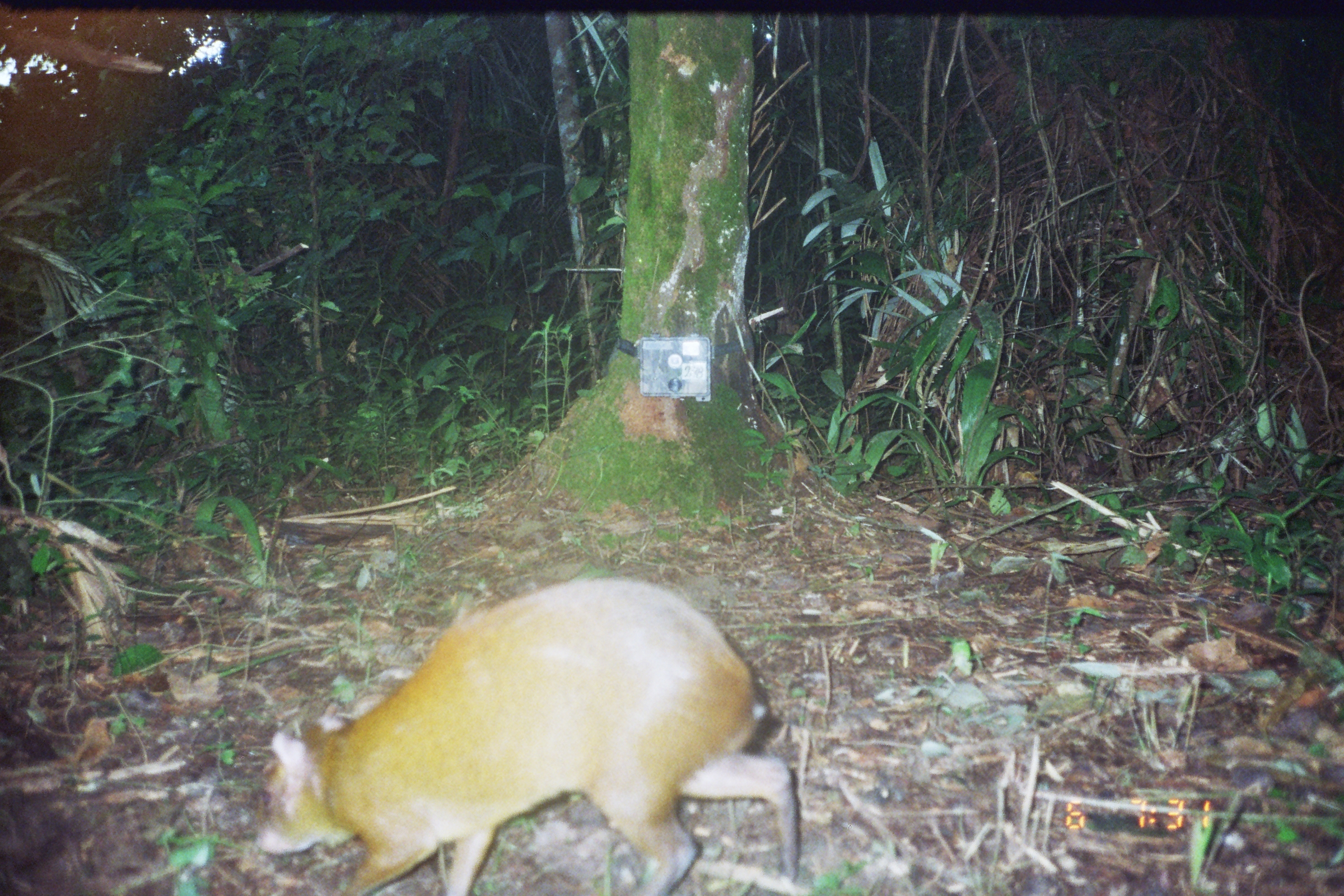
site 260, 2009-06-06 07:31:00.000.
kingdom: Animalia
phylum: Chordata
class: Mammalia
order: Rodentia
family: Dasyproctidae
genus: Dasyprocta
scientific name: Dasyprocta punctata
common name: central american agouti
Dasyprocta punctata (central american agouti).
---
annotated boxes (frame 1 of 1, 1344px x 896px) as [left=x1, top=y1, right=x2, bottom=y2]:
dasyprocta punctata: [left=253, top=576, right=797, bottom=894]